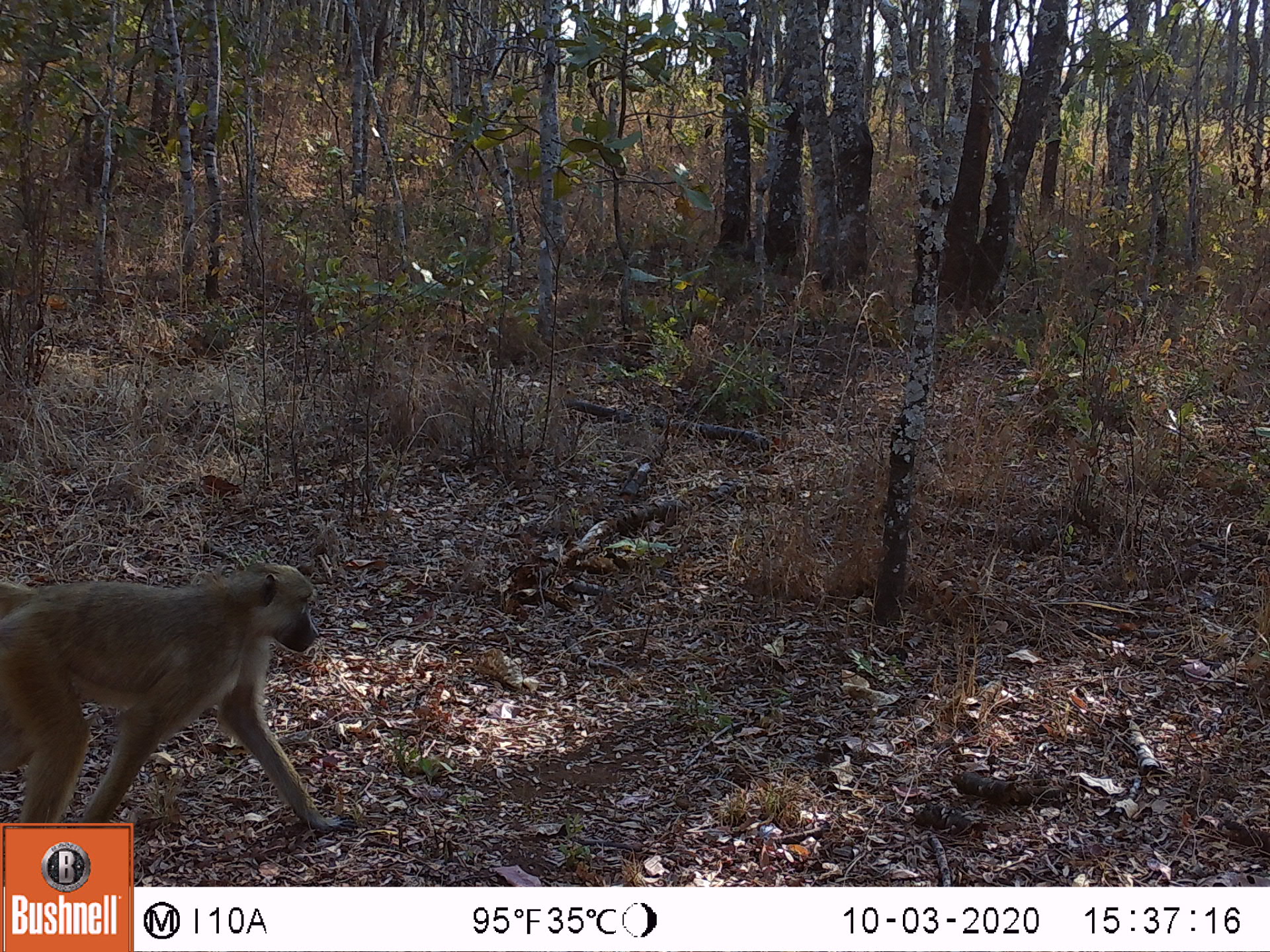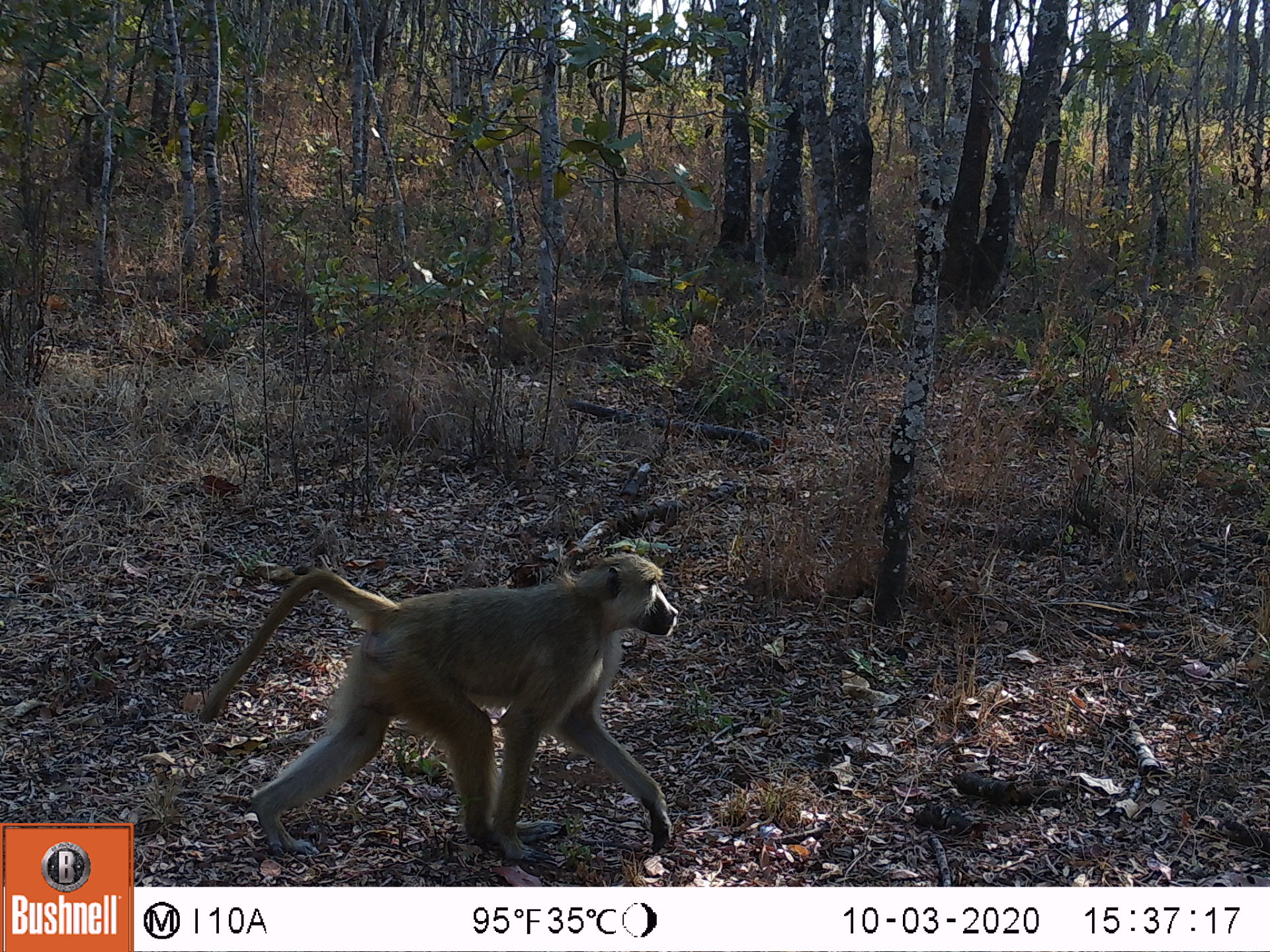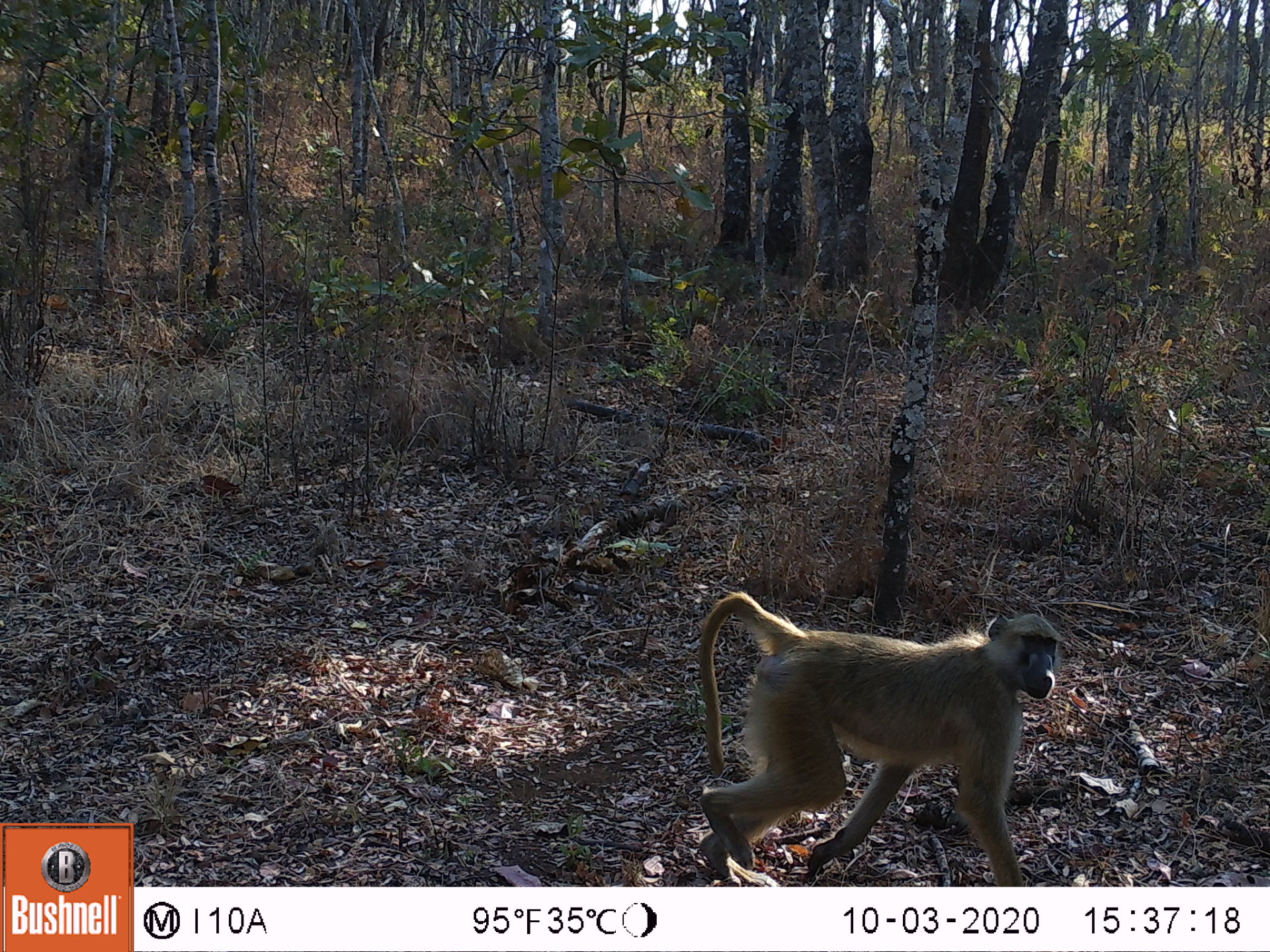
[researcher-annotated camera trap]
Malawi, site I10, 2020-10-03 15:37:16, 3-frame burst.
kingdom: Animalia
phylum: Chordata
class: Mammalia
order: Primates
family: Cercopithecidae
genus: Papio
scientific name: Papio cynocephalus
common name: yellow baboon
Yellow baboon (Papio cynocephalus), count 1.